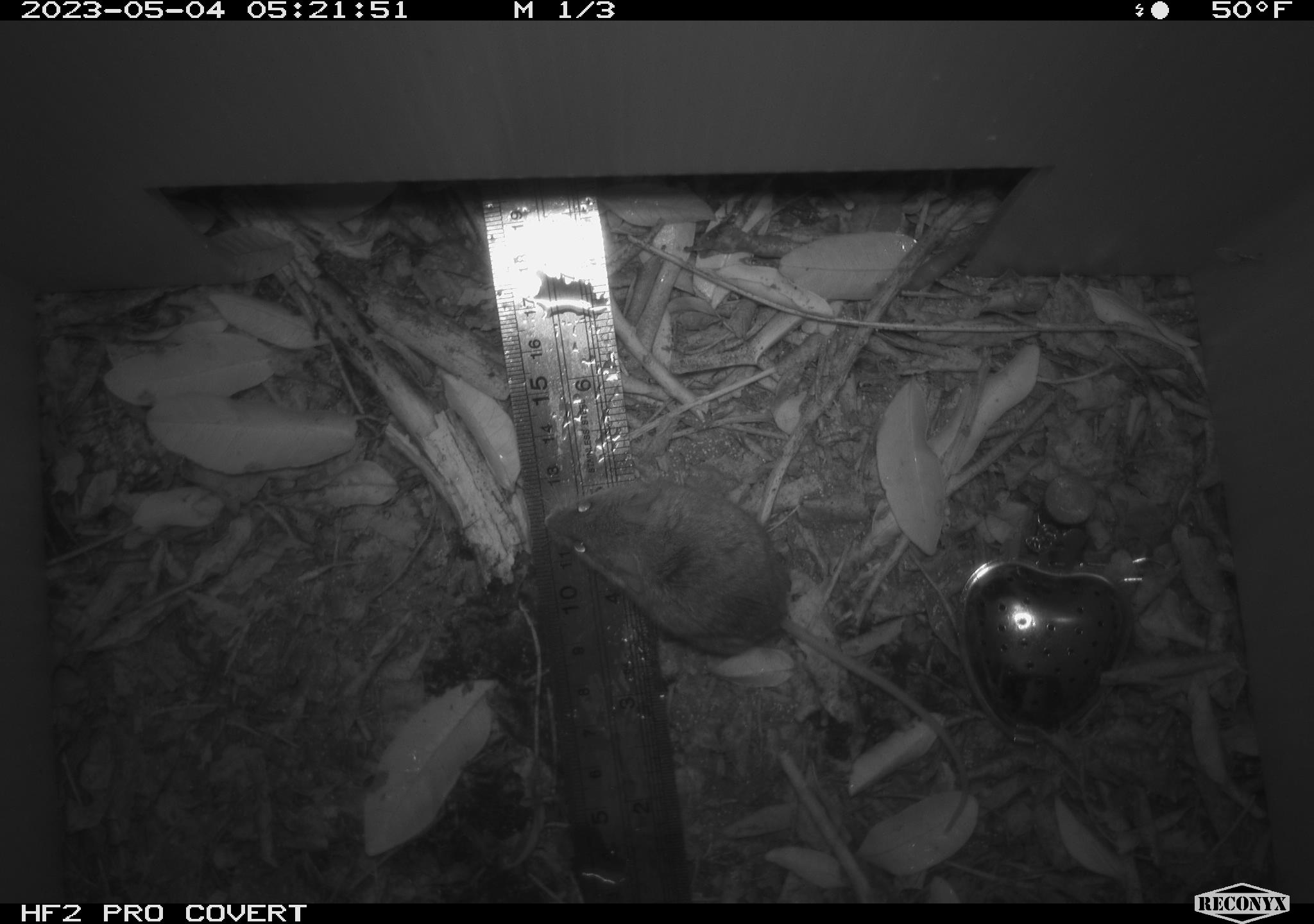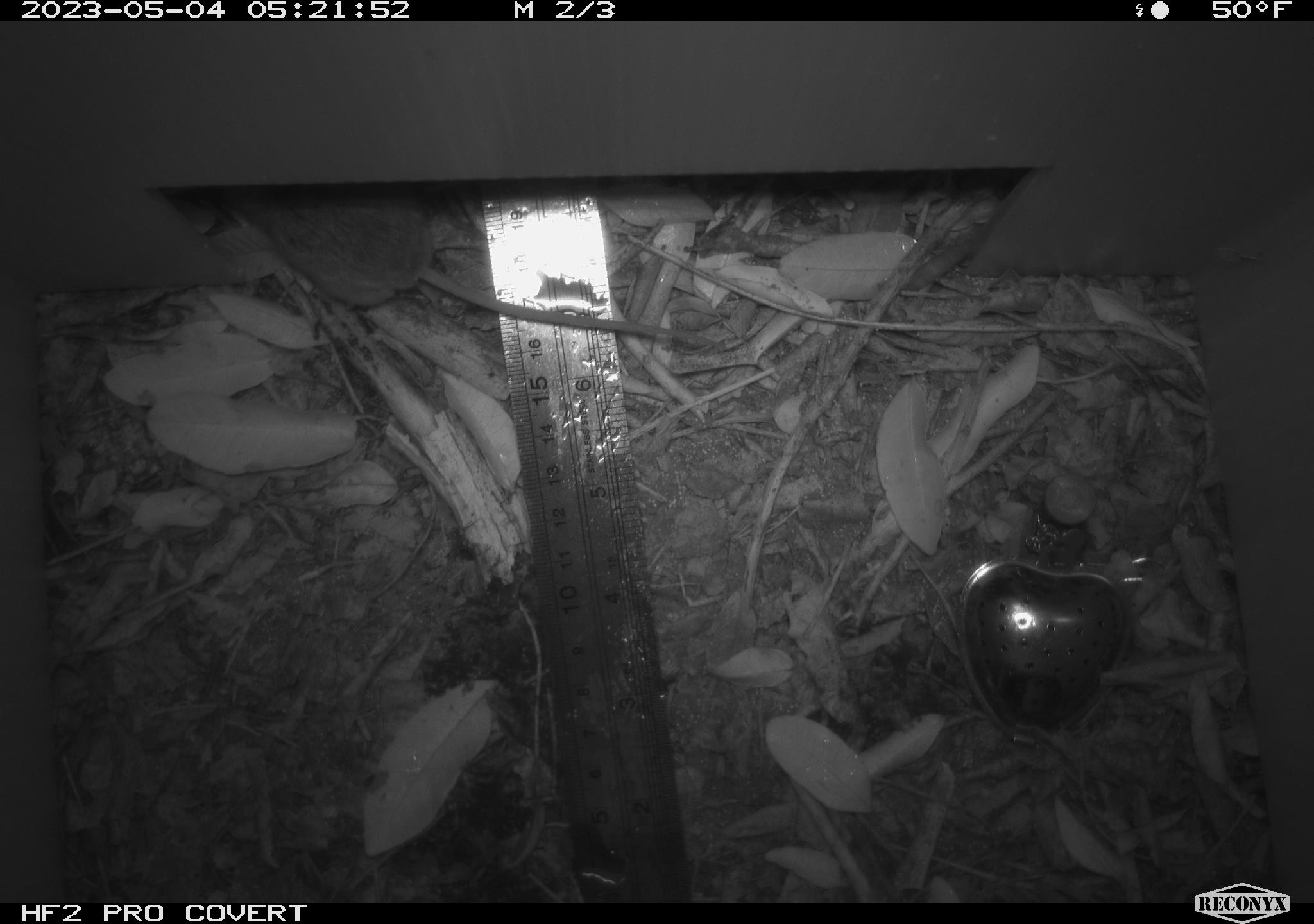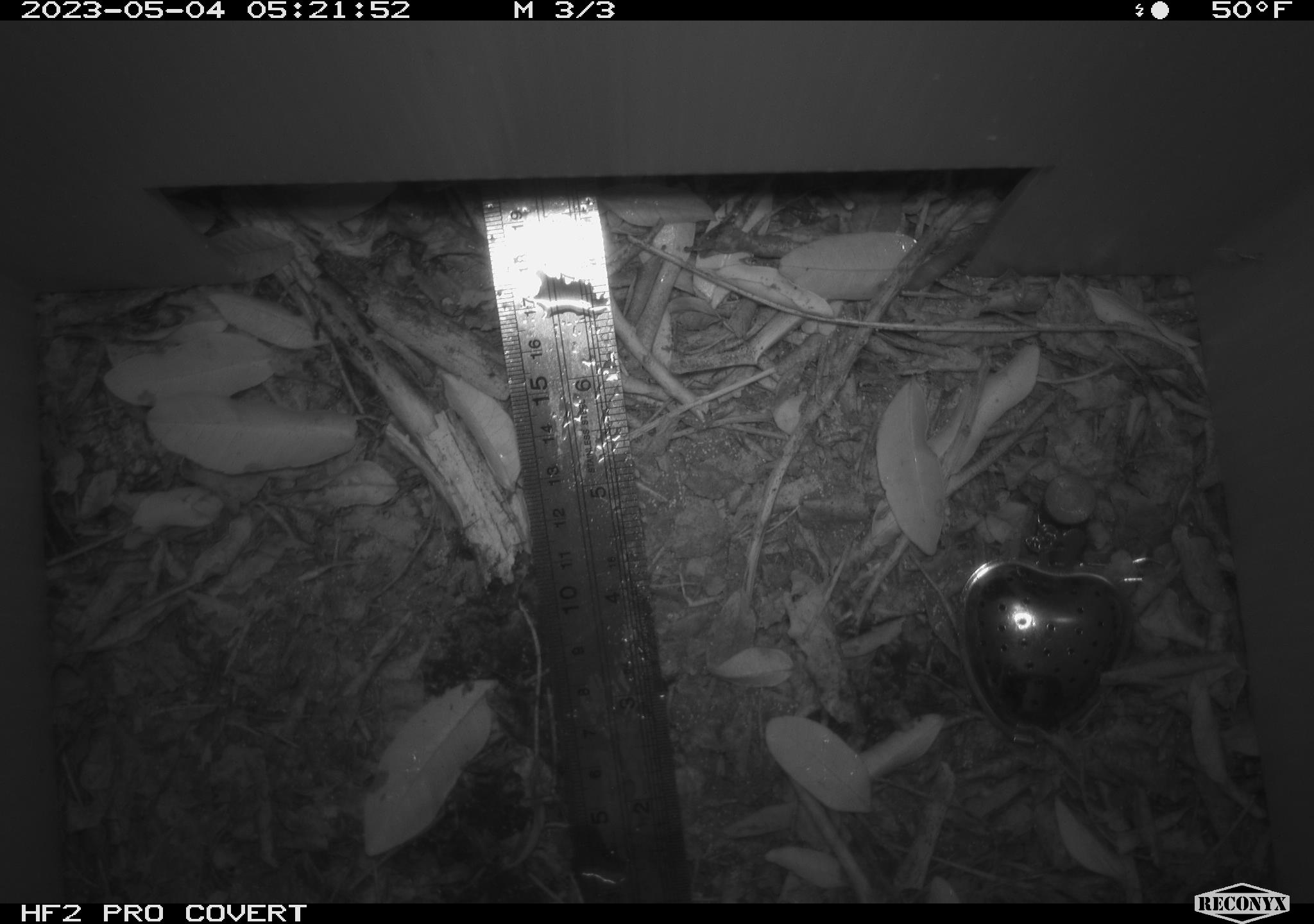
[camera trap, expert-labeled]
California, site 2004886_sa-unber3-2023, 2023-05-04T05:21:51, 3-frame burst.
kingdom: Animalia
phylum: Chordata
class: Mammalia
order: Rodentia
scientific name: Rodentia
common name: mouse species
Mouse species (Rodentia).